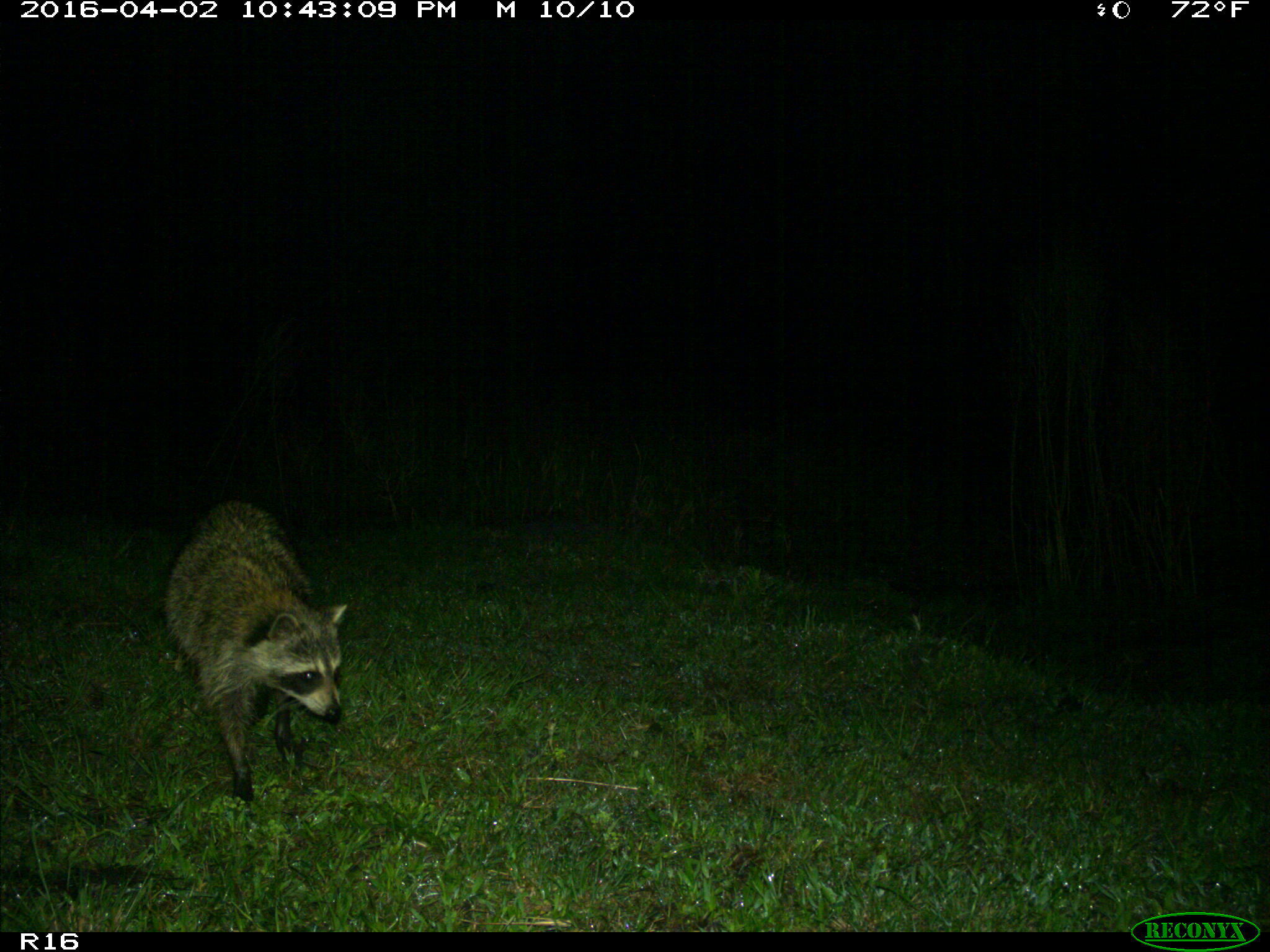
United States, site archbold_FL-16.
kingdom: Animalia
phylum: Chordata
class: Mammalia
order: Carnivora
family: Procyonidae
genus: Procyon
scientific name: Procyon lotor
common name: common raccoon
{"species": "Procyon lotor (common raccoon)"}